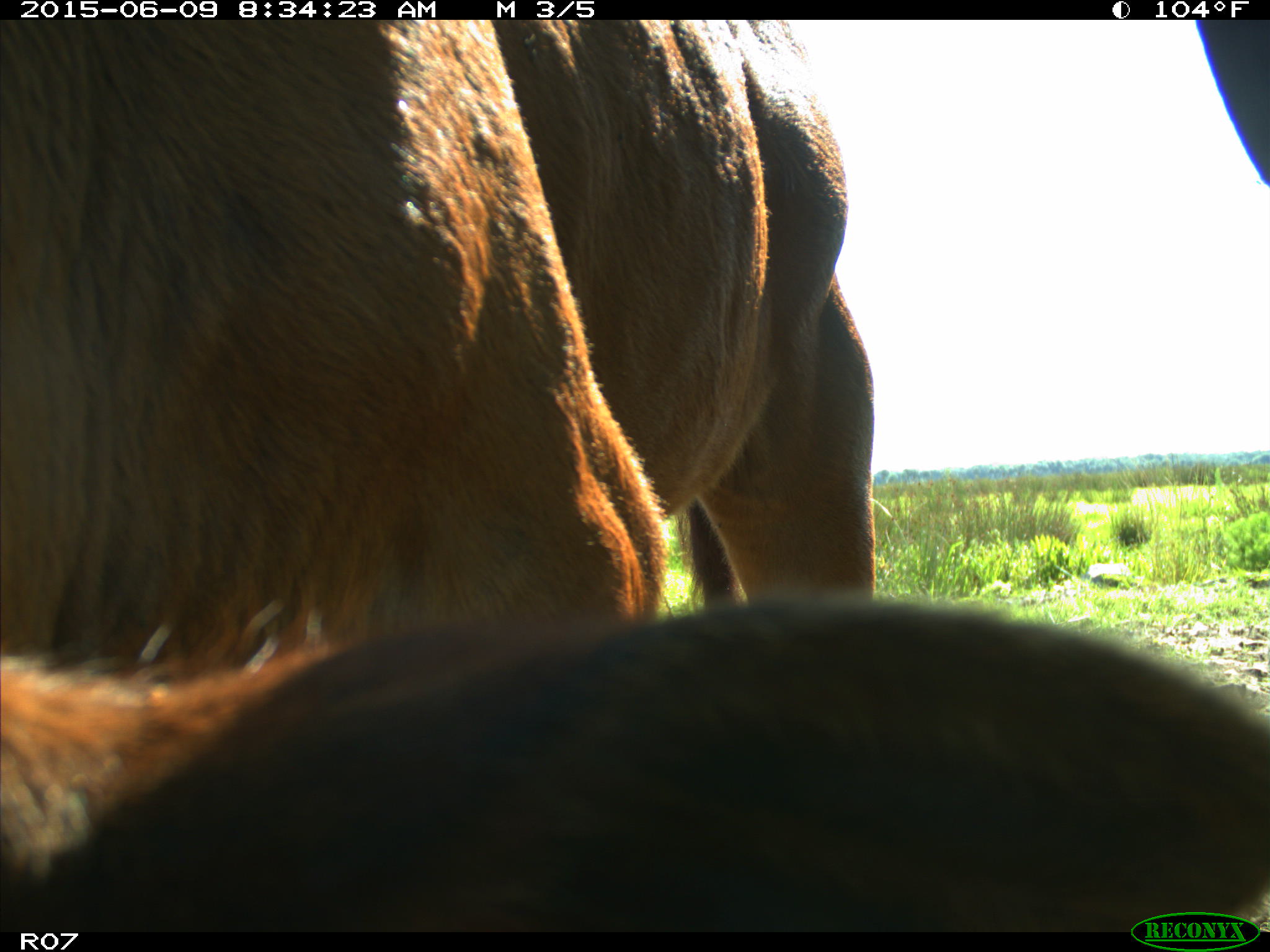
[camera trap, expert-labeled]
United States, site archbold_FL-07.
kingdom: Animalia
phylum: Chordata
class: Mammalia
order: Artiodactyla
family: Bovidae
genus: Bos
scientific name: Bos taurus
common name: domestic cow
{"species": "Bos taurus (domestic cow)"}